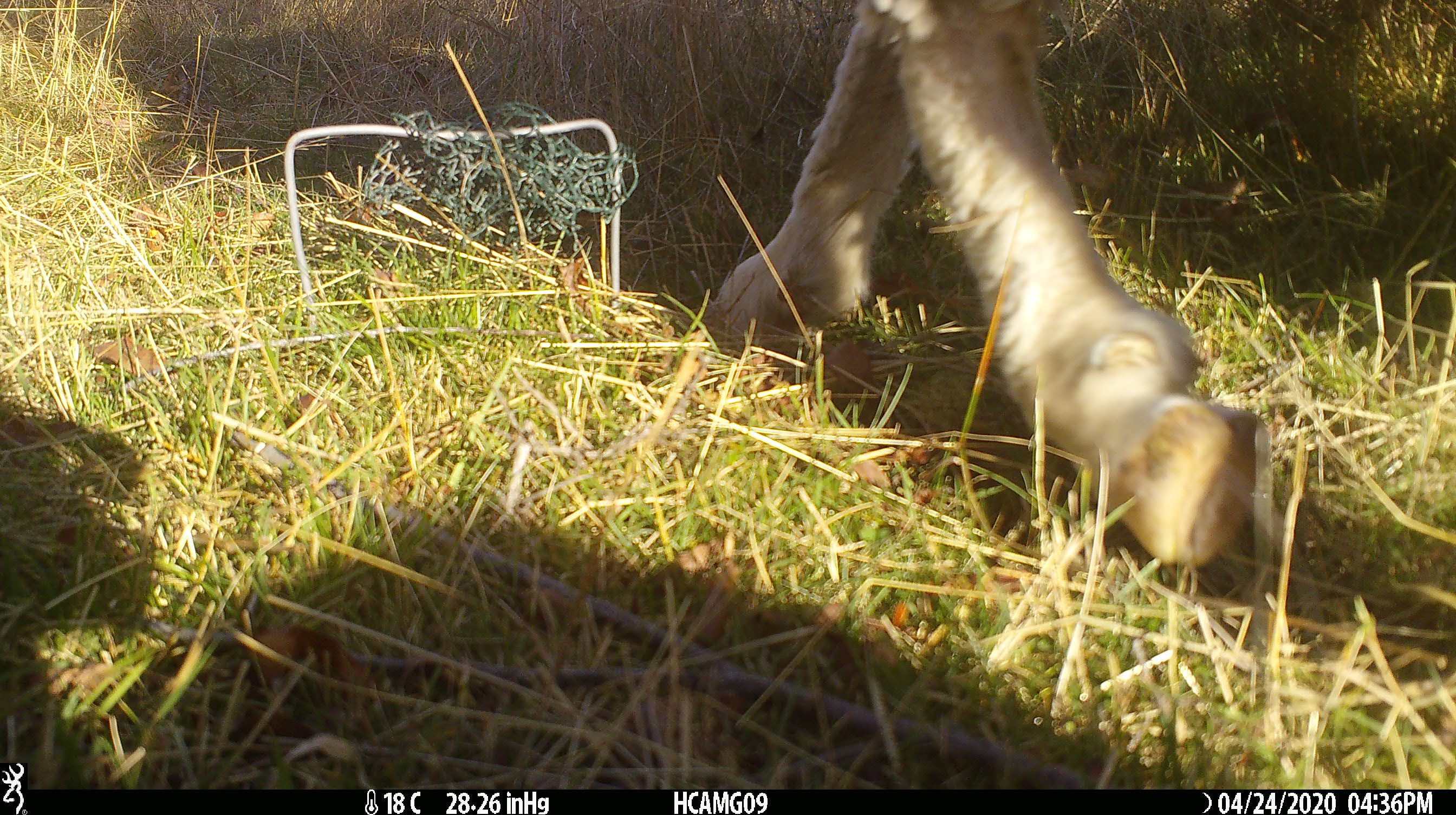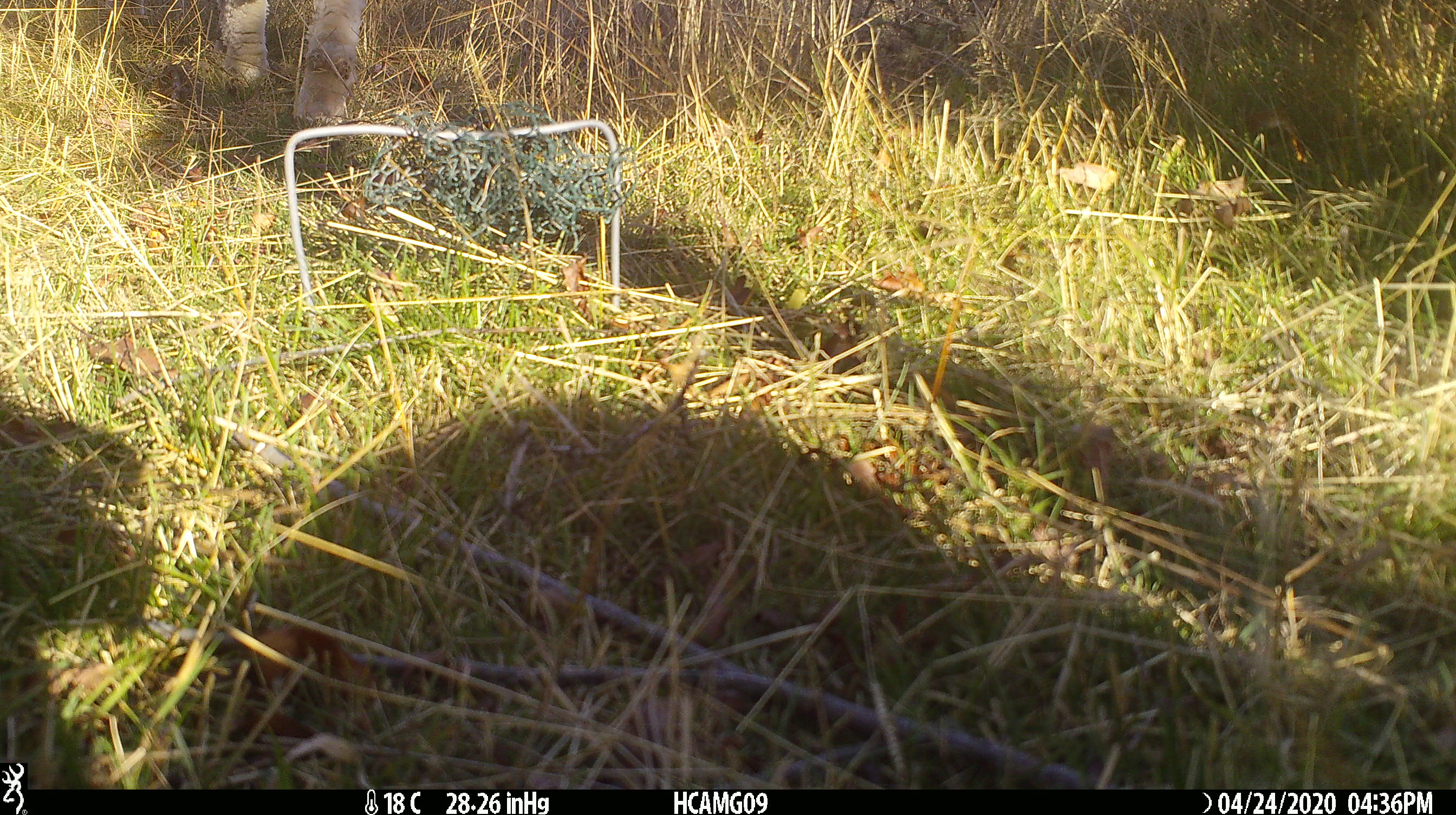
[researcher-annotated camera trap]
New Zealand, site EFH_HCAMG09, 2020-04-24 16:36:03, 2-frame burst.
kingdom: Animalia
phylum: Chordata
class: Mammalia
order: Artiodactyla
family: Bovidae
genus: Ovis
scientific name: Ovis aries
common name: domestic sheep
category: sheep